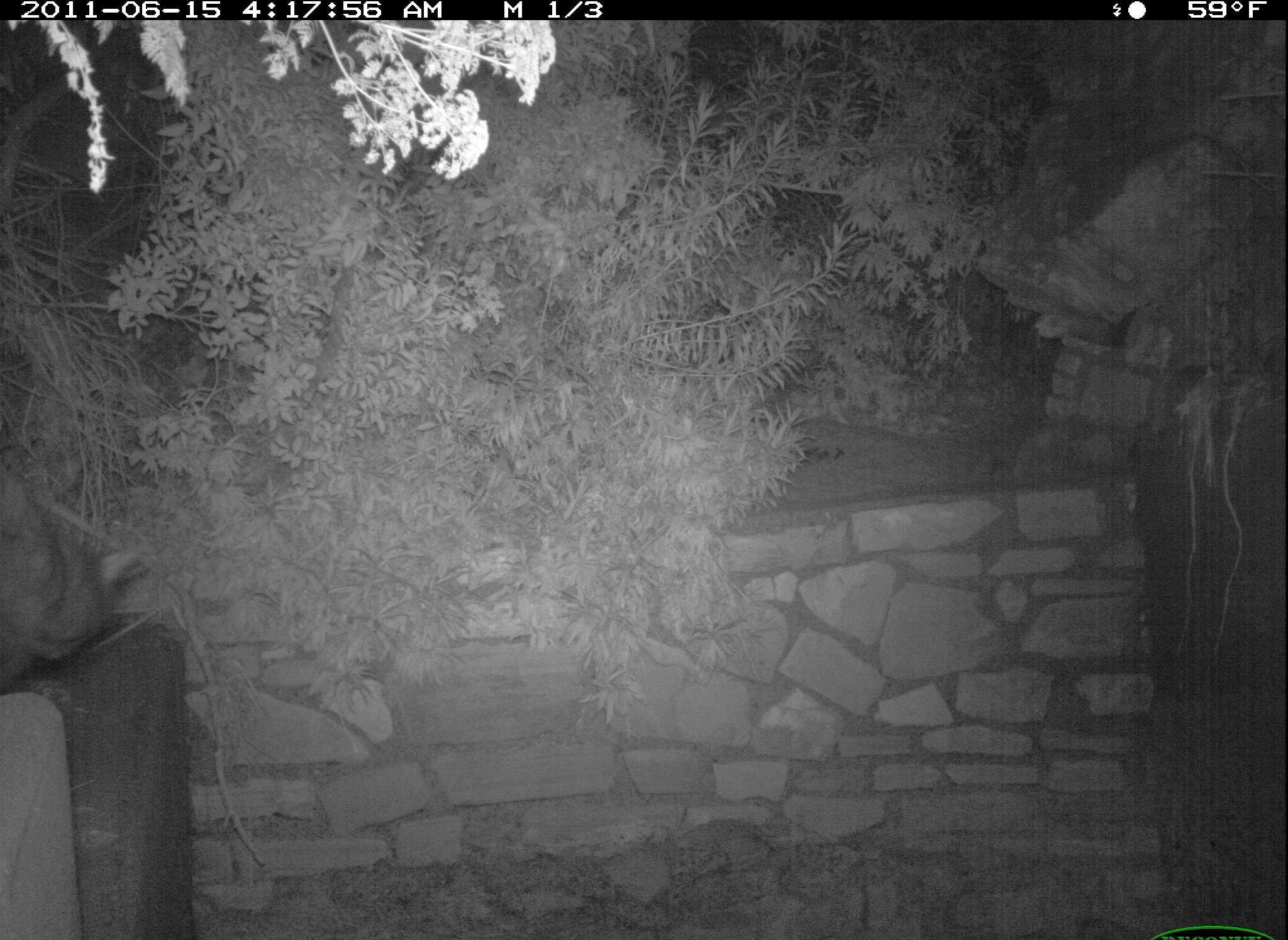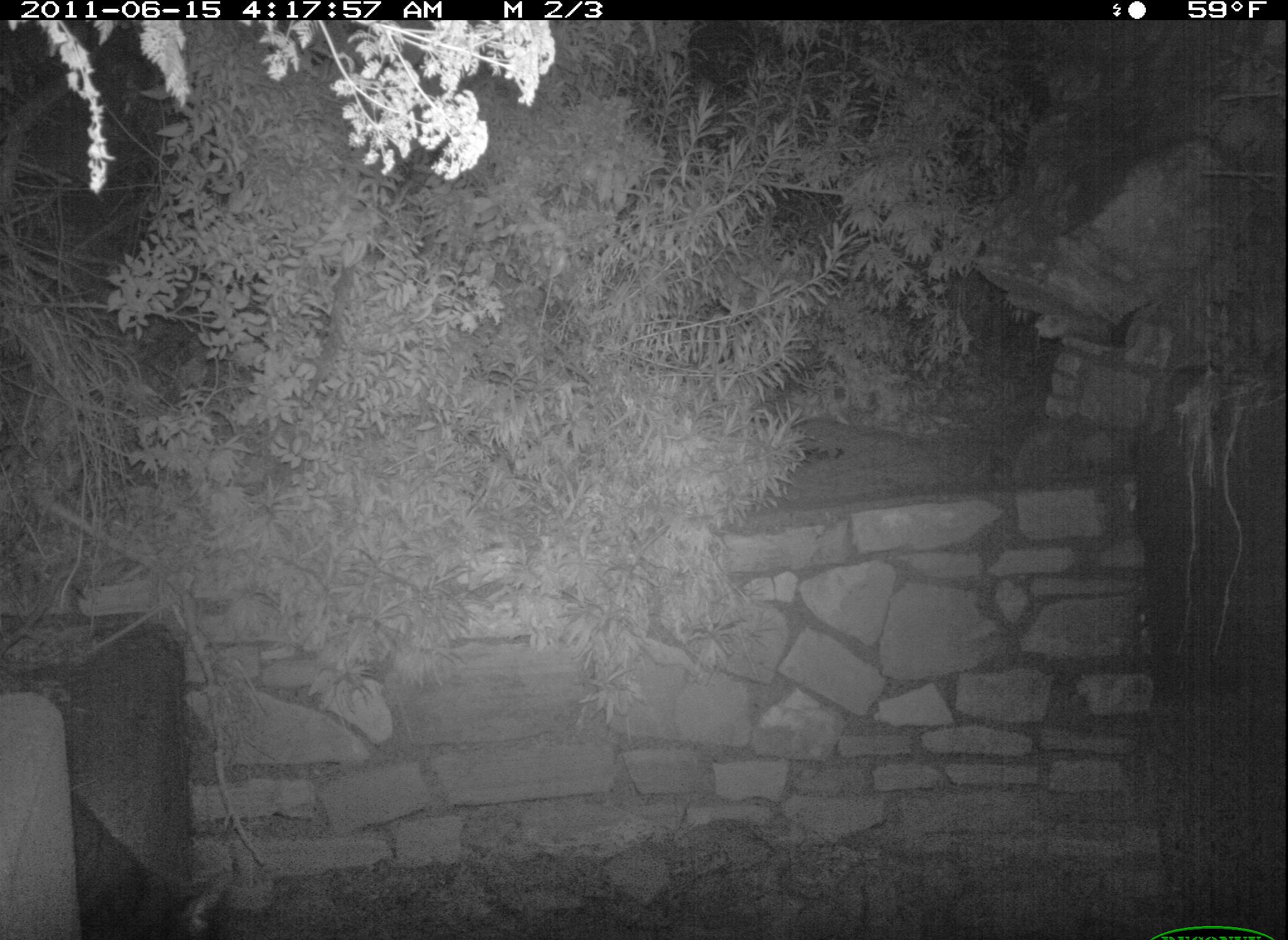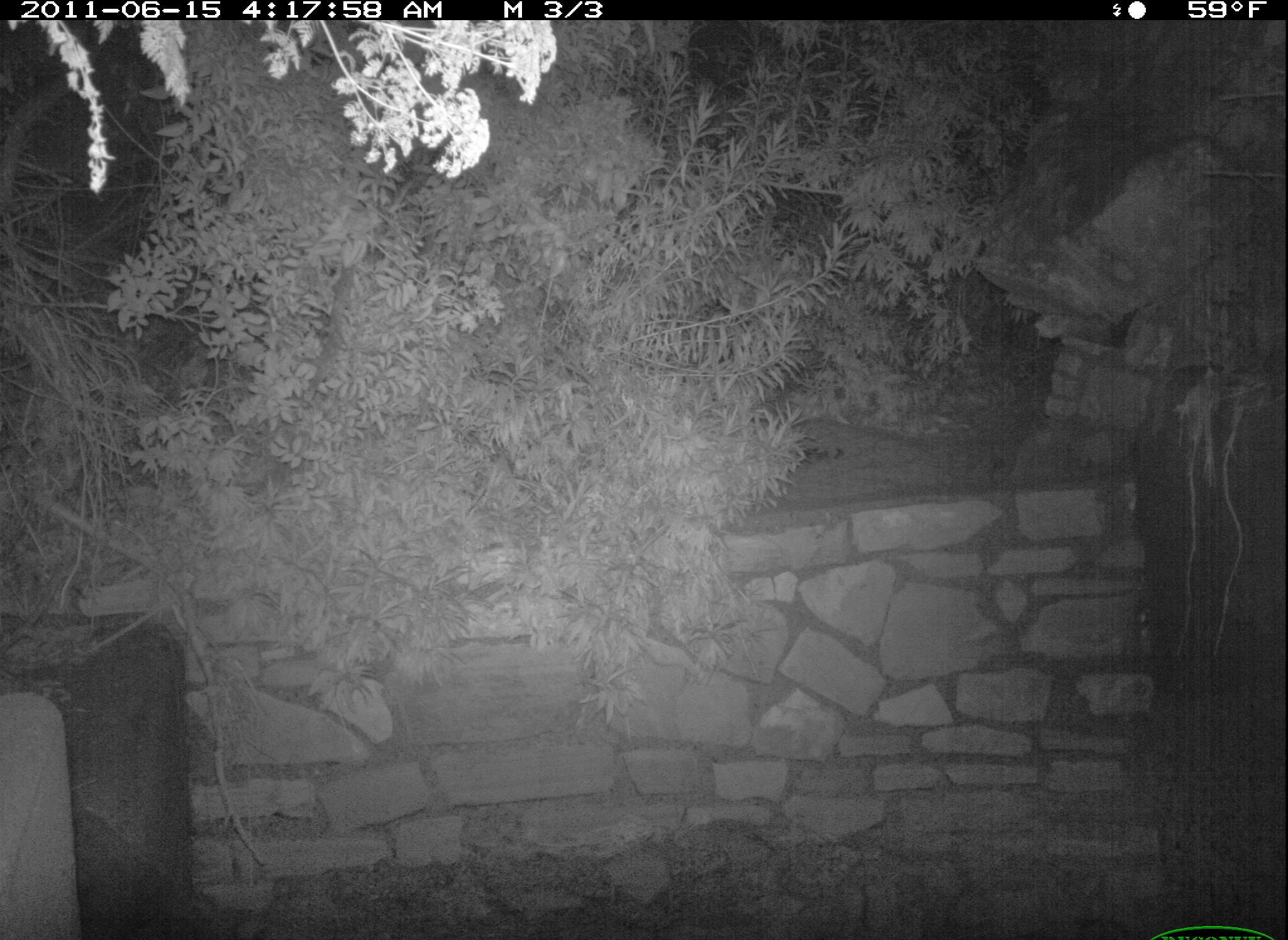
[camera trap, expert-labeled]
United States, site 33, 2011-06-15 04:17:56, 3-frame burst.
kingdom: Animalia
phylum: Chordata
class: Mammalia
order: Carnivora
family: Felidae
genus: Felis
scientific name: Felis catus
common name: cat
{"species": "cat (Felis catus)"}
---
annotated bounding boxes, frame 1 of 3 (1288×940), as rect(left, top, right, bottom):
cat: rect(2, 433, 155, 746)